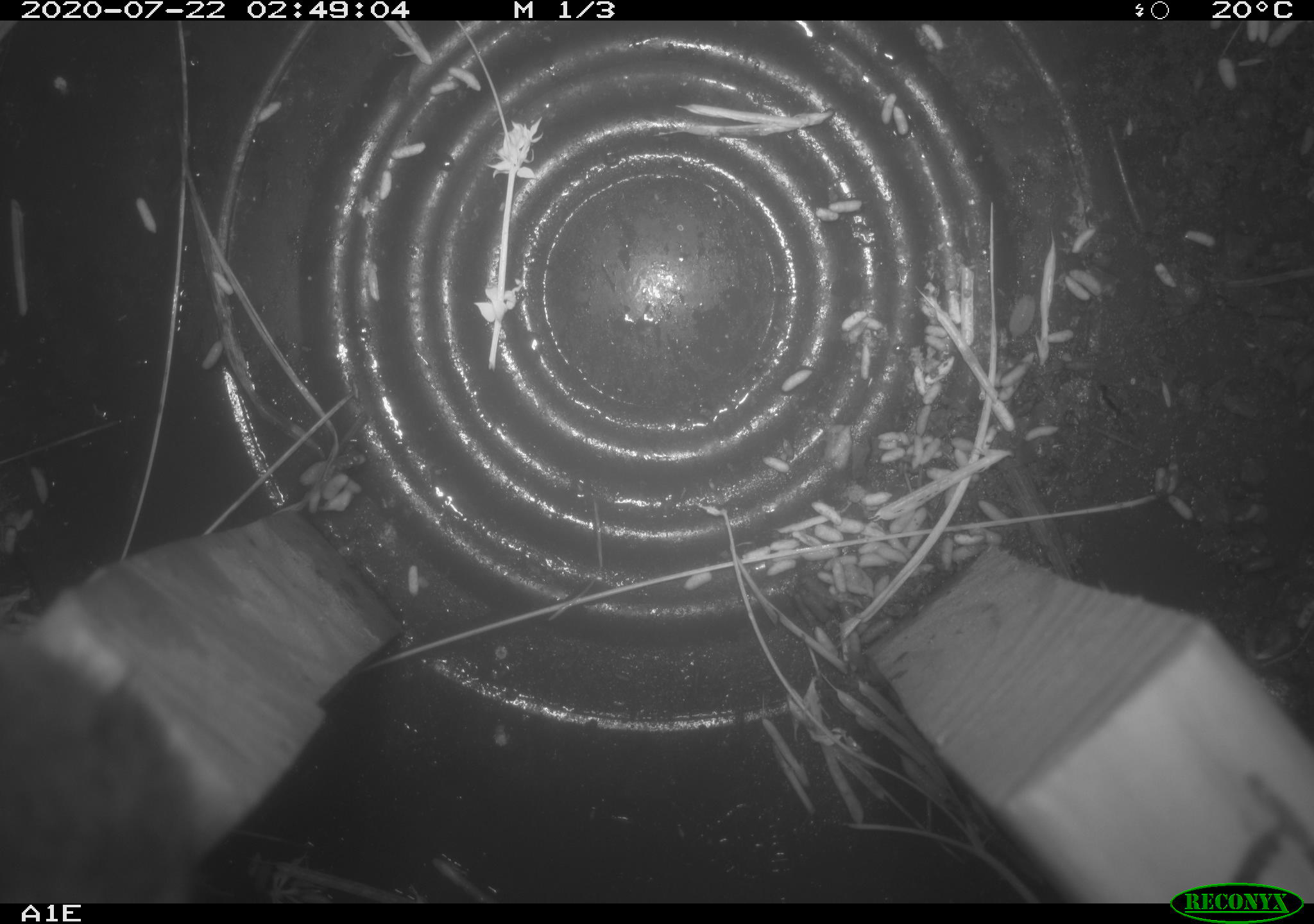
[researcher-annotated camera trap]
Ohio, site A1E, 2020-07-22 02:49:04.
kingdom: Animalia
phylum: Chordata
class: Mammalia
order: Rodentia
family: Cricetidae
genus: Peromyscus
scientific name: Peromyscus leucopus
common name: white-footed mouse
White-footed mouse (Peromyscus leucopus).